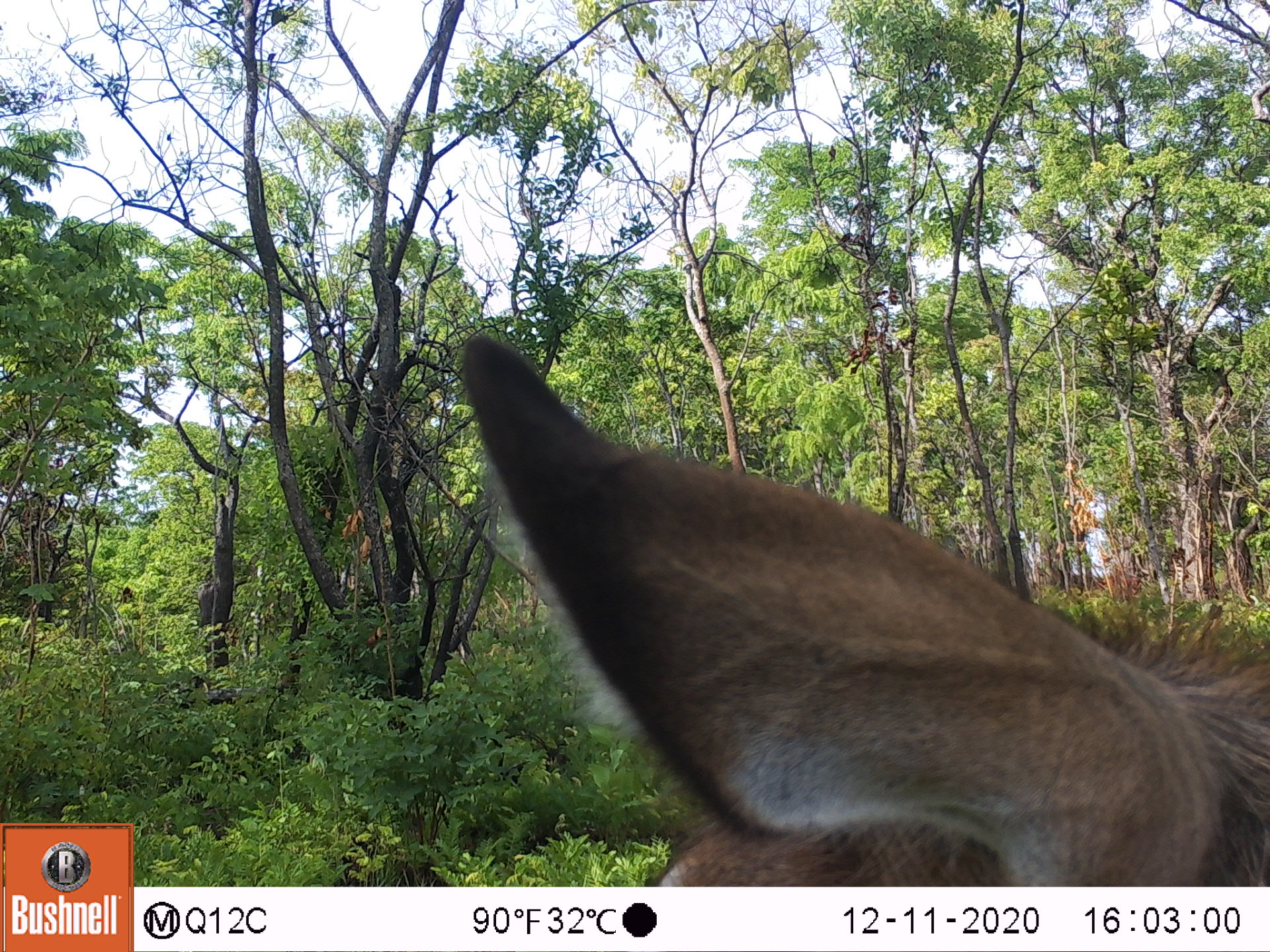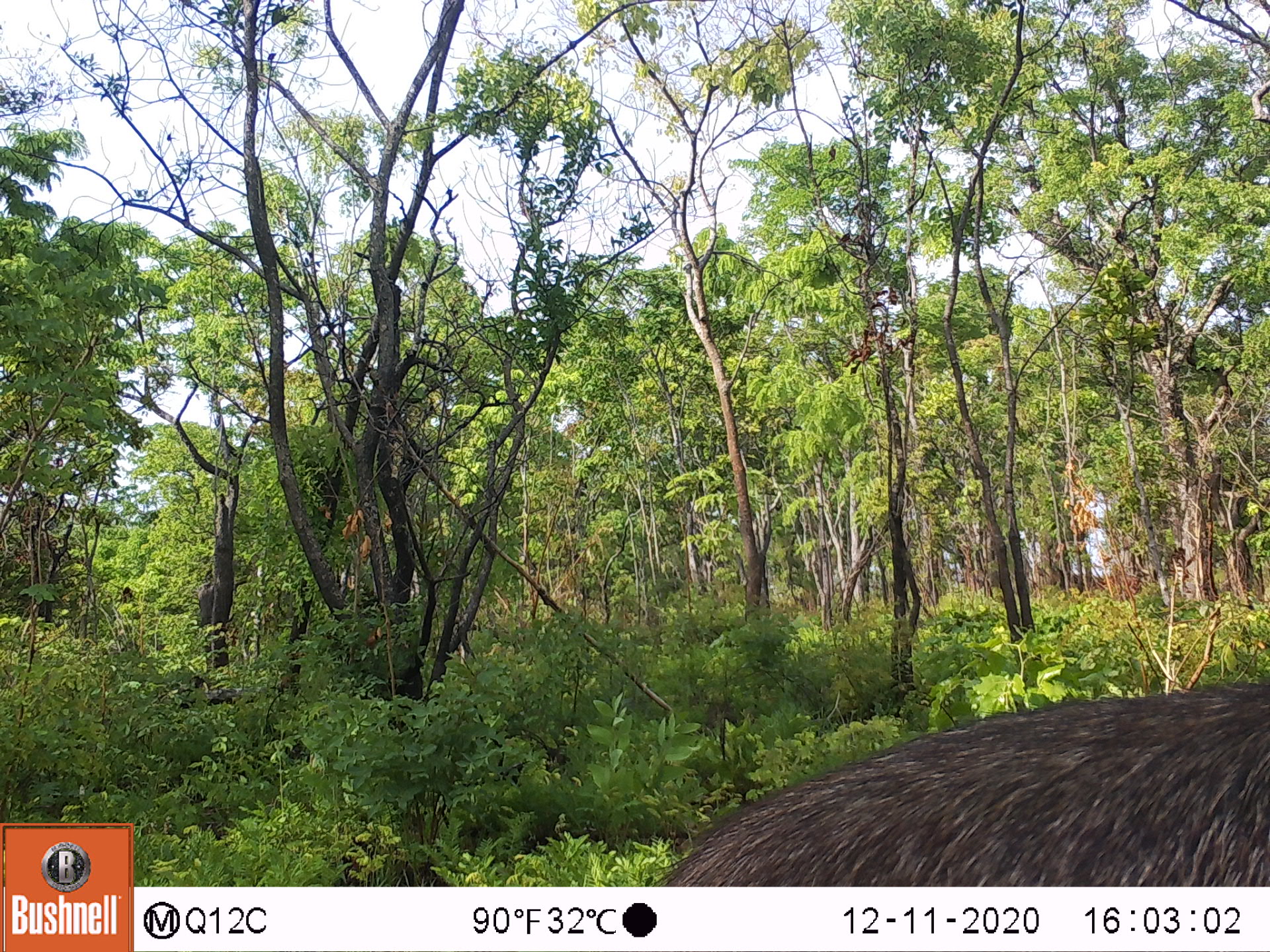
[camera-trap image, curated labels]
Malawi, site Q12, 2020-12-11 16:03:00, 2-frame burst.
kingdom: Animalia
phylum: Chordata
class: Mammalia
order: Artiodactyla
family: Bovidae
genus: Kobus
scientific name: Kobus ellipsiprymnus ellipsiprymnus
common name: common waterbuck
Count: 1.